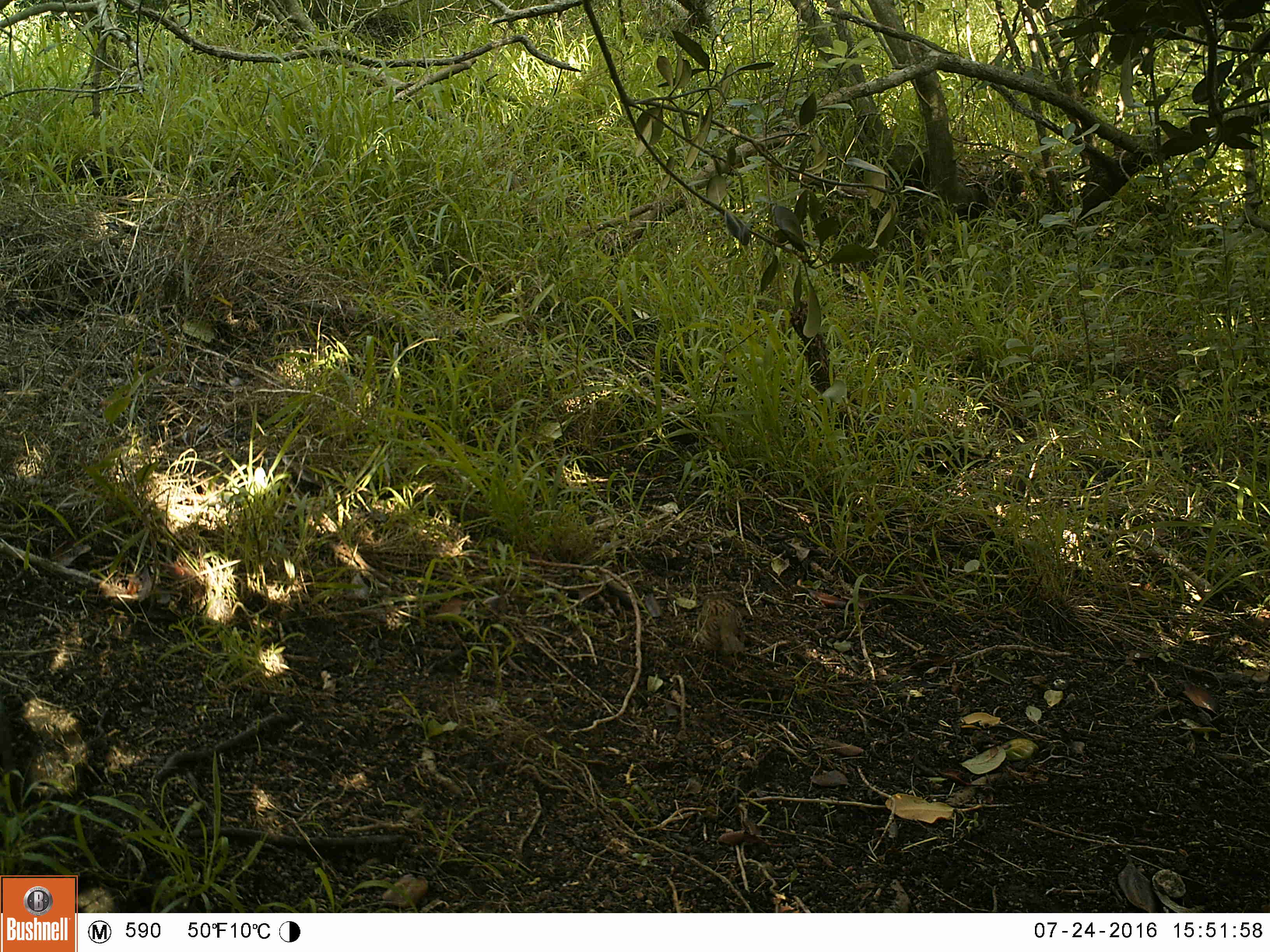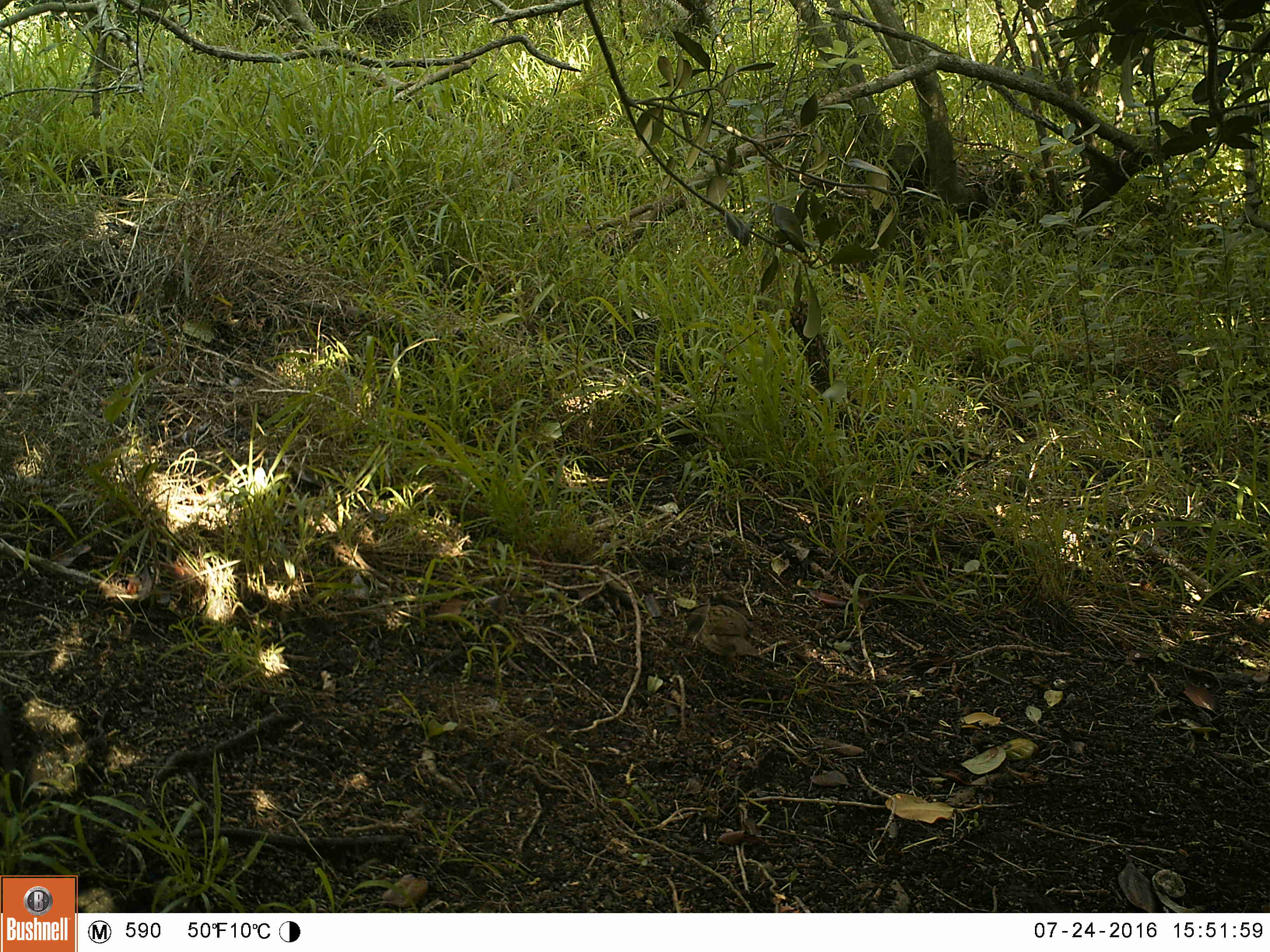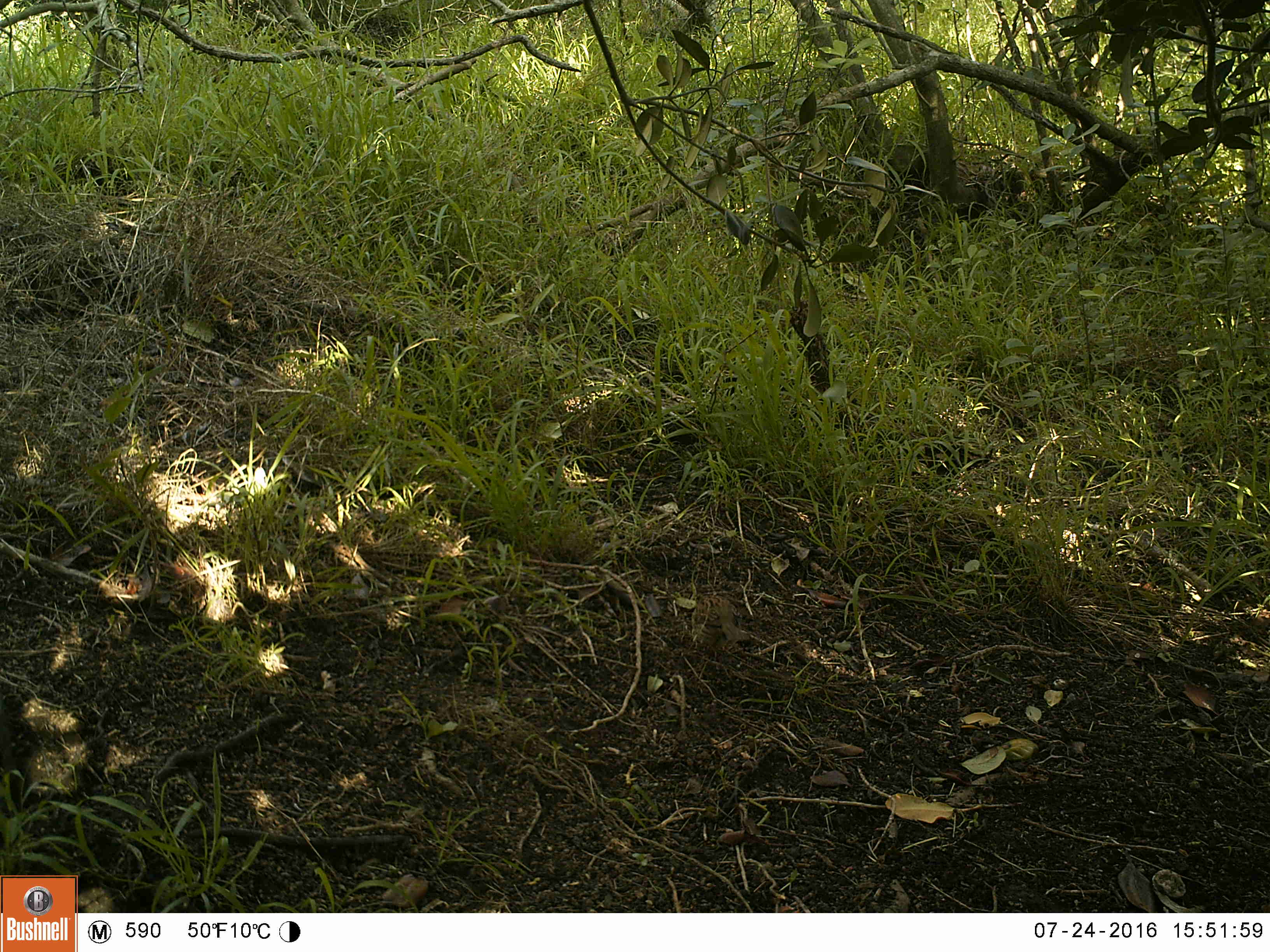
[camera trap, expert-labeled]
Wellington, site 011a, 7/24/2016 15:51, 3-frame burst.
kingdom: Animalia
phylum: Chordata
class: Aves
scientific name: Aves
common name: bird